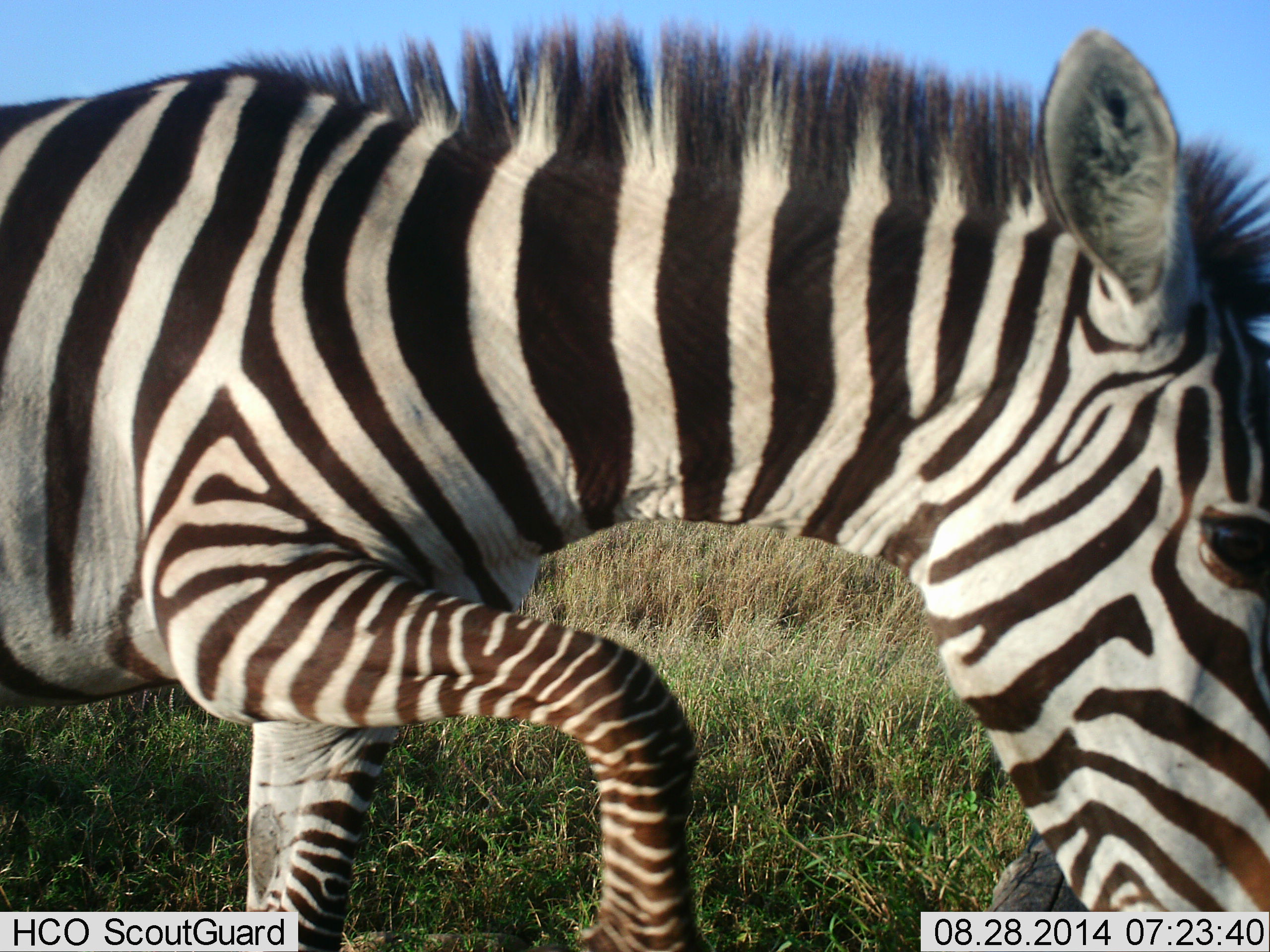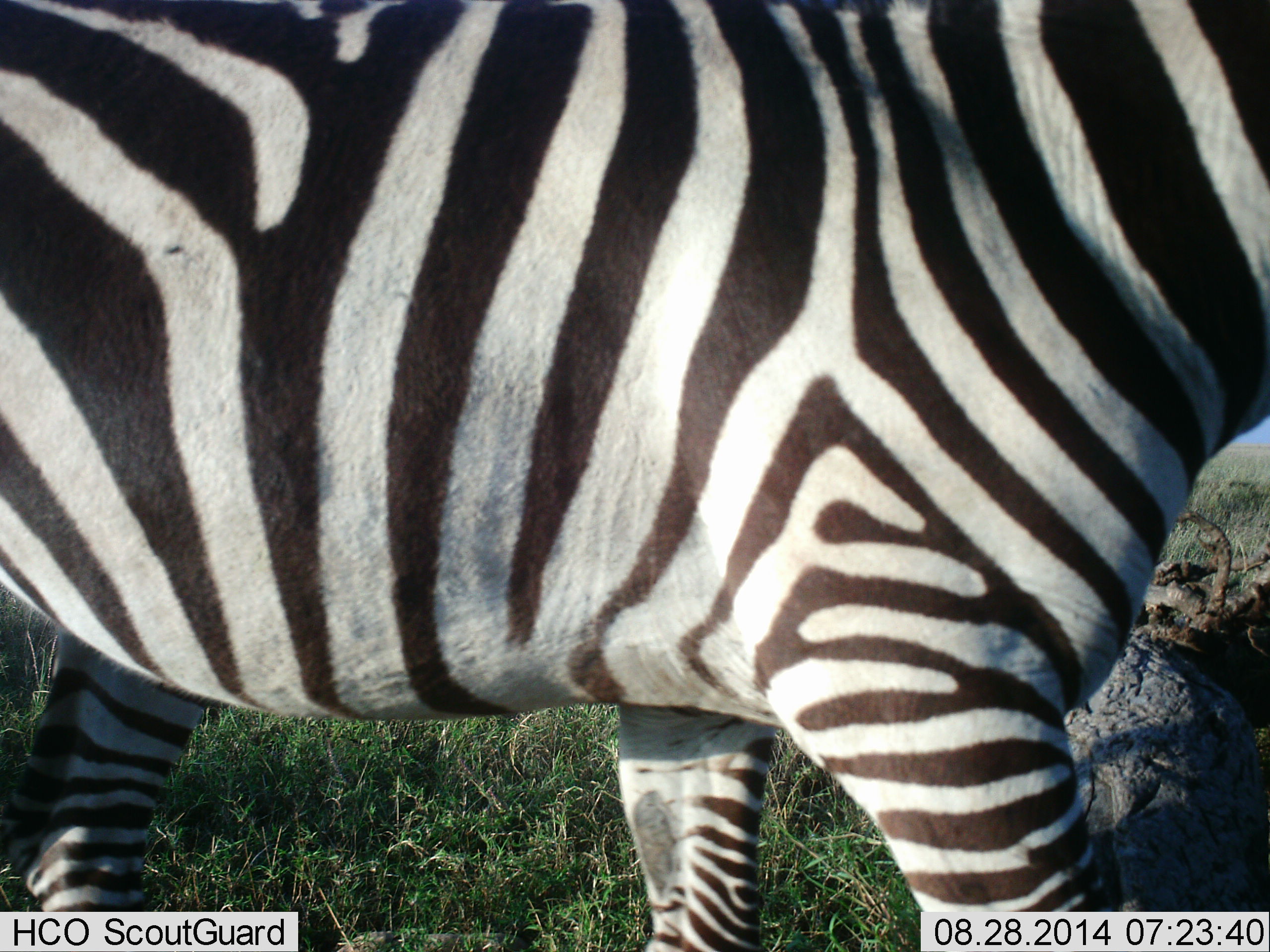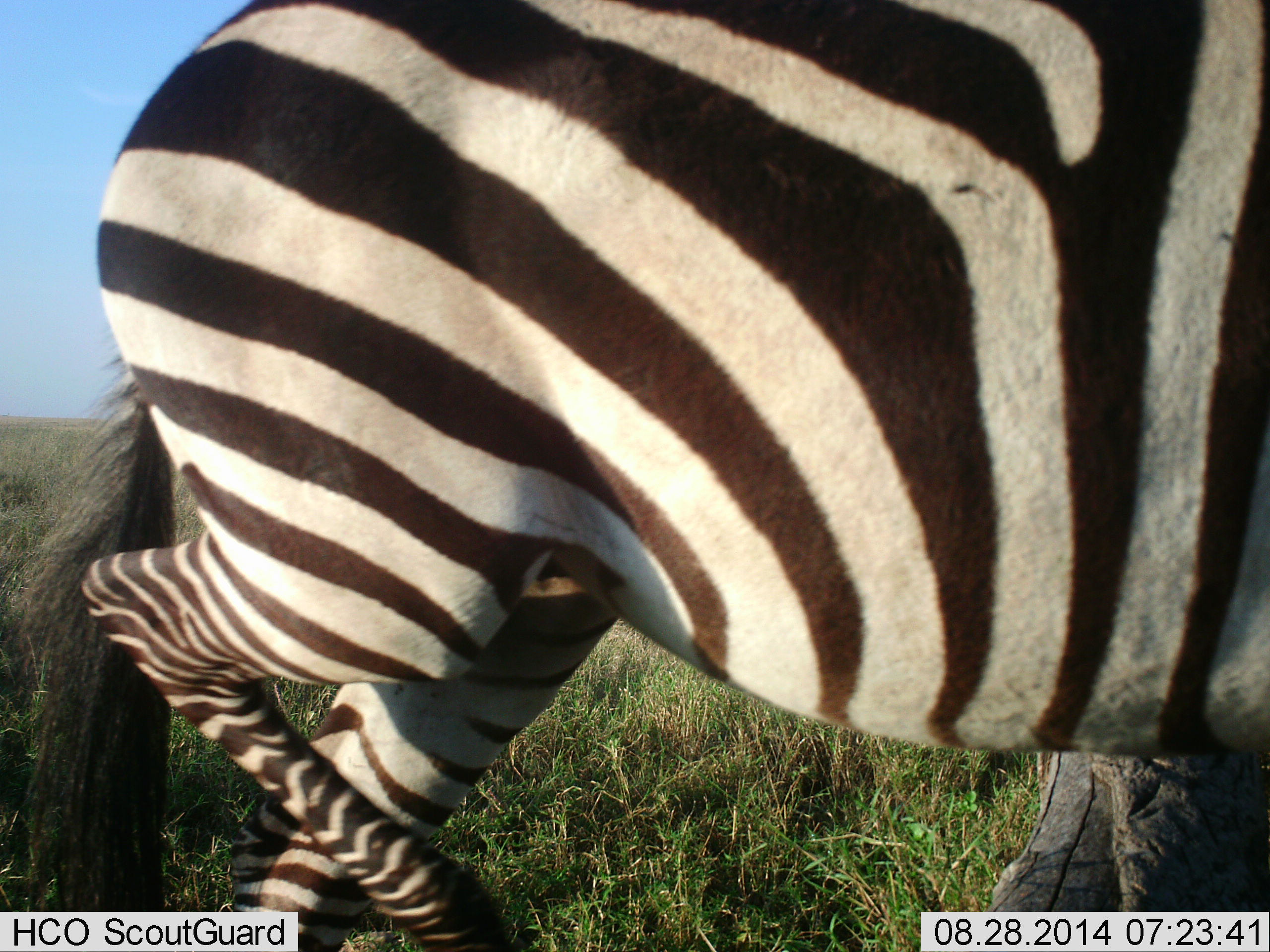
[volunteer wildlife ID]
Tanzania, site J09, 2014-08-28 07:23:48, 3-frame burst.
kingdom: Animalia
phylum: Chordata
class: Mammalia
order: Perissodactyla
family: Equidae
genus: Equus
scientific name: Equus quagga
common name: plains zebra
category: zebra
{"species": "zebra (plains zebra) (Equus quagga)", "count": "1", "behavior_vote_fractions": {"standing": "10%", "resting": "0%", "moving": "80%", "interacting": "0%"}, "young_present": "0%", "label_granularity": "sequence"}